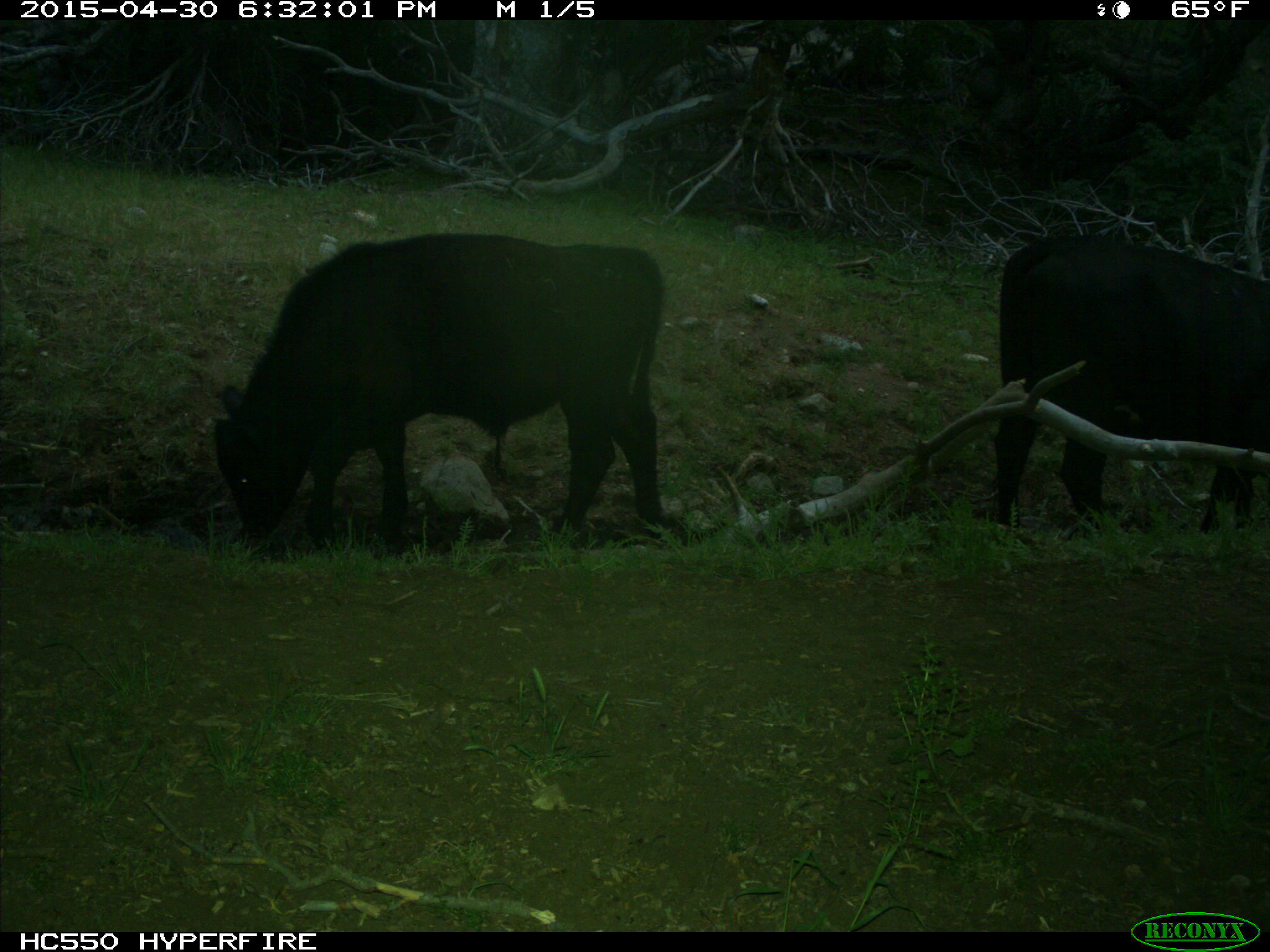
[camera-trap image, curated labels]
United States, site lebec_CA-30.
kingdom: Animalia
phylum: Chordata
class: Mammalia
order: Artiodactyla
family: Bovidae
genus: Bos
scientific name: Bos taurus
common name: domestic cow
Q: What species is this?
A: Bos taurus (domestic cow).